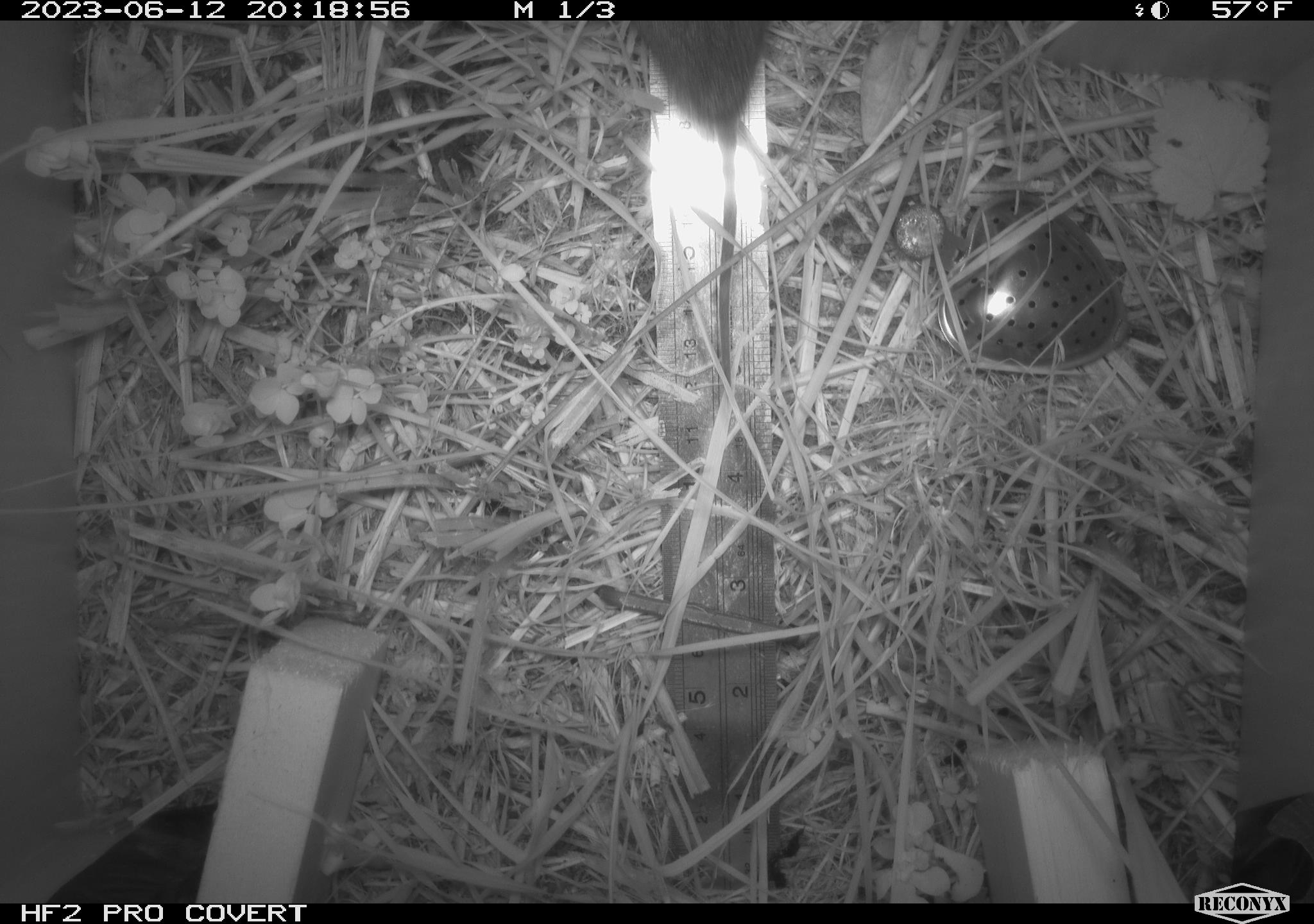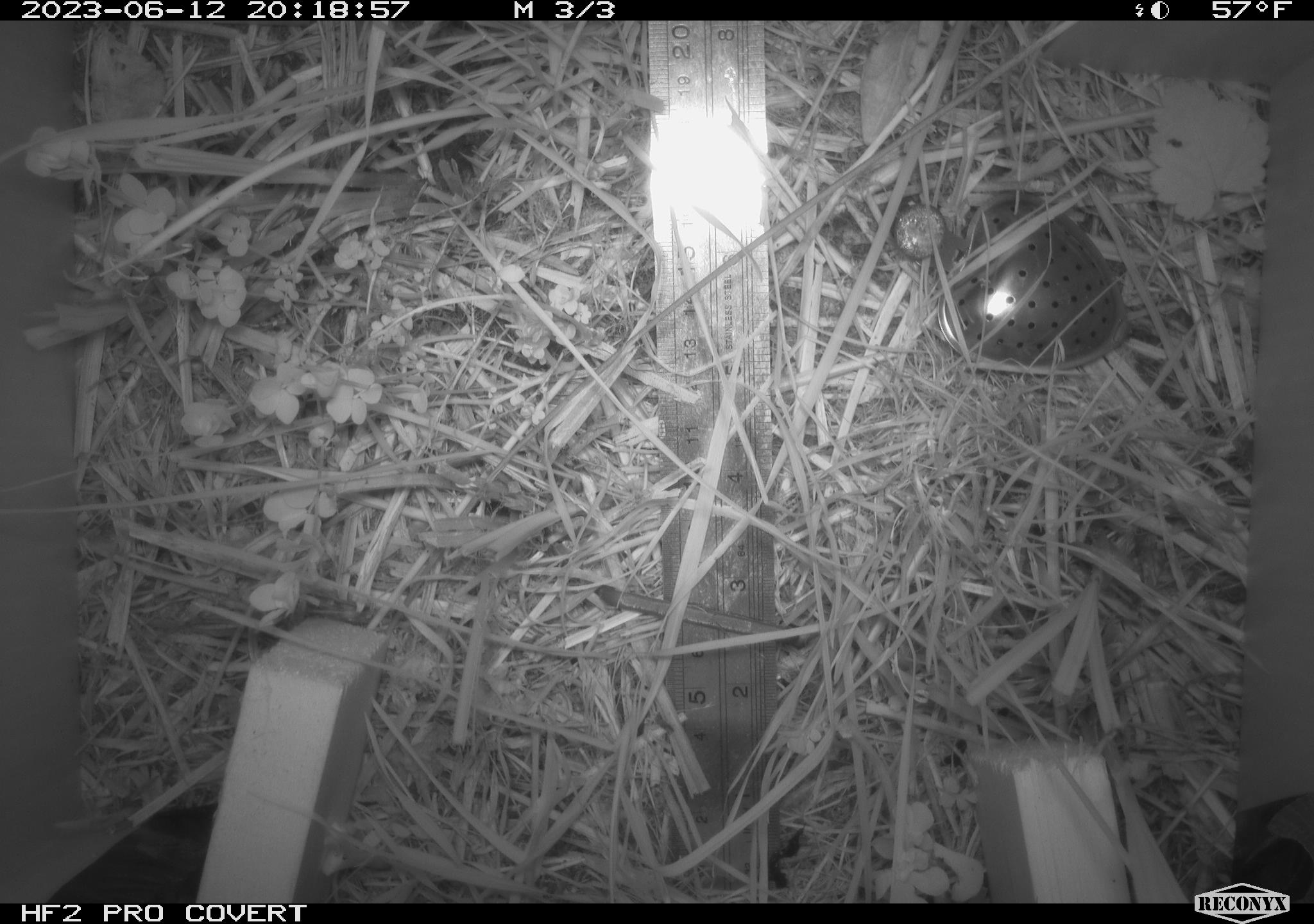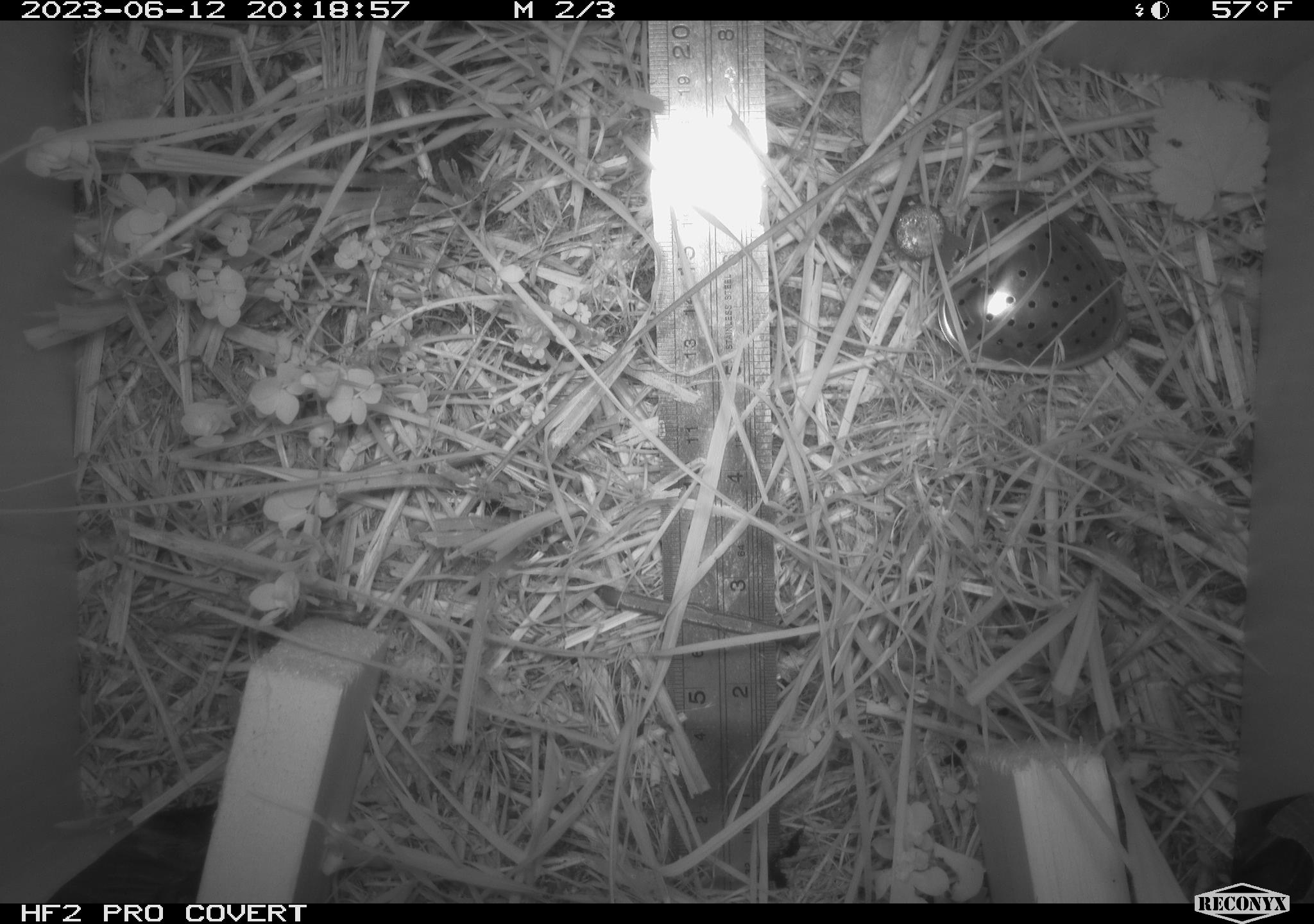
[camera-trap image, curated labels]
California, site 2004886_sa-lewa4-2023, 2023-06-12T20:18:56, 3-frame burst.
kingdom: Animalia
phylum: Chordata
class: Mammalia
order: Rodentia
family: Cricetidae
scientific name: Cricetidae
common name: hamsters, voles, lemmings, and allies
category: cricetidae family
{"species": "cricetidae family (hamsters, voles, lemmings, and allies) (Cricetidae)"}